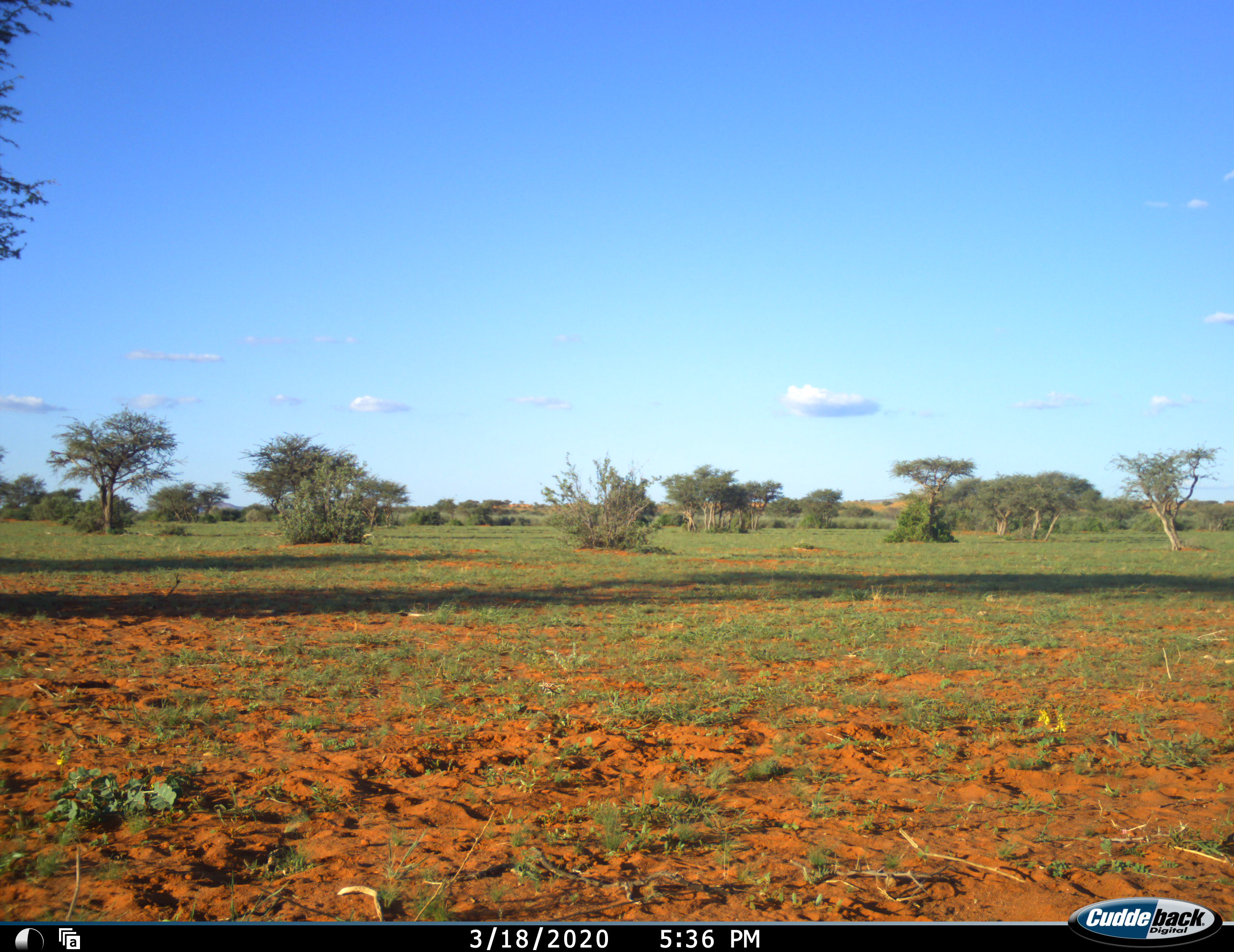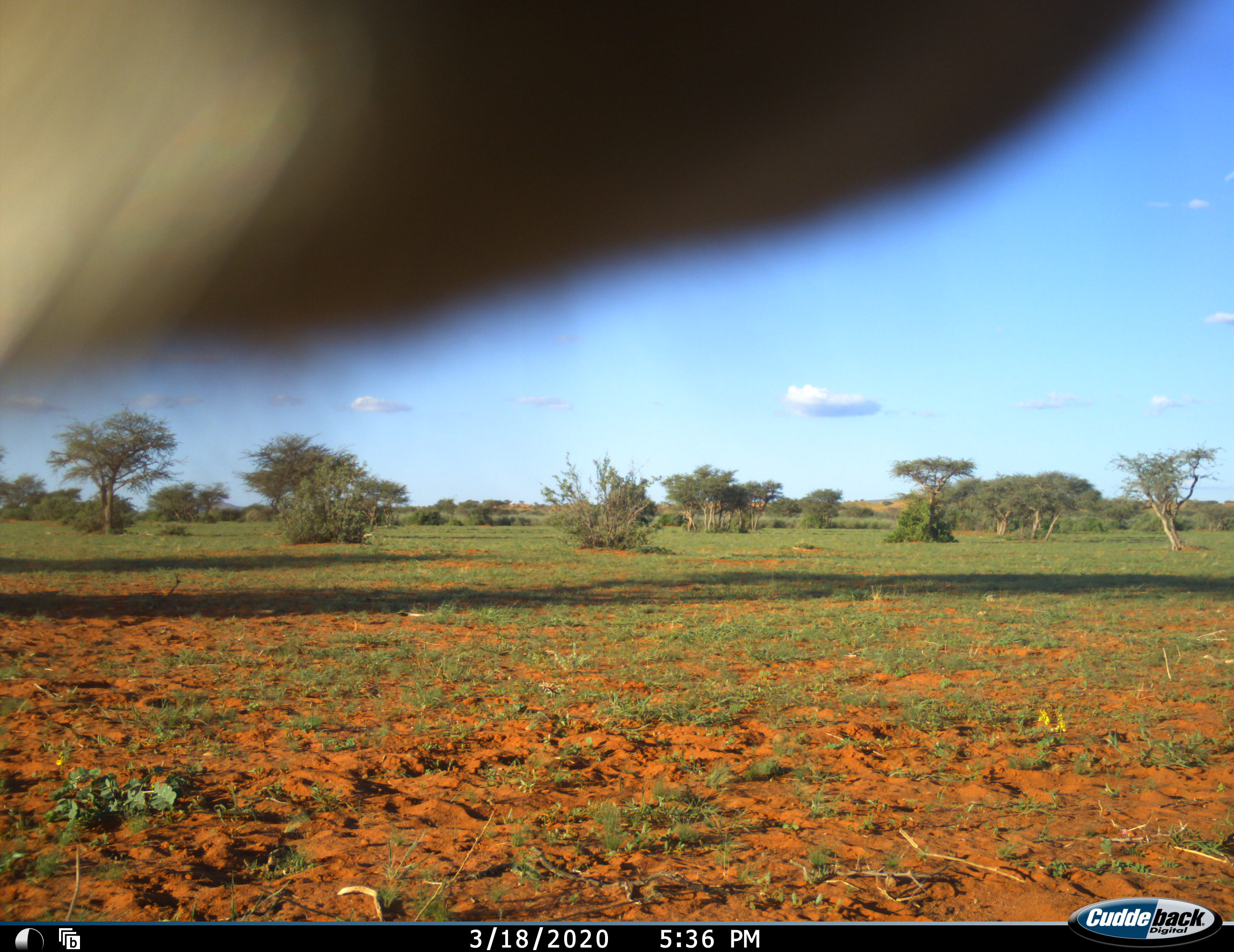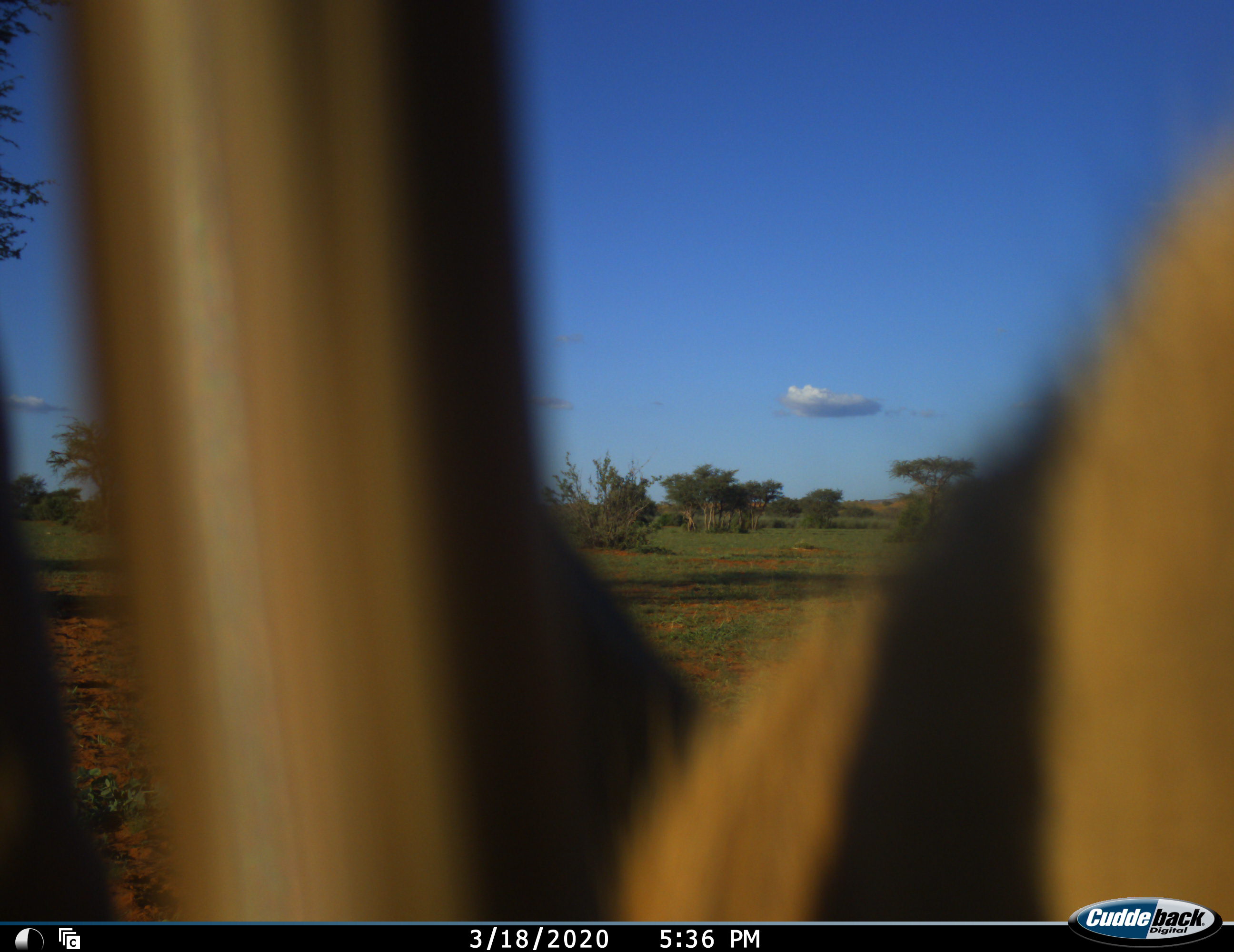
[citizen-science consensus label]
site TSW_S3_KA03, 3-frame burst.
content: unidentified animal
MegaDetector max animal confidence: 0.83